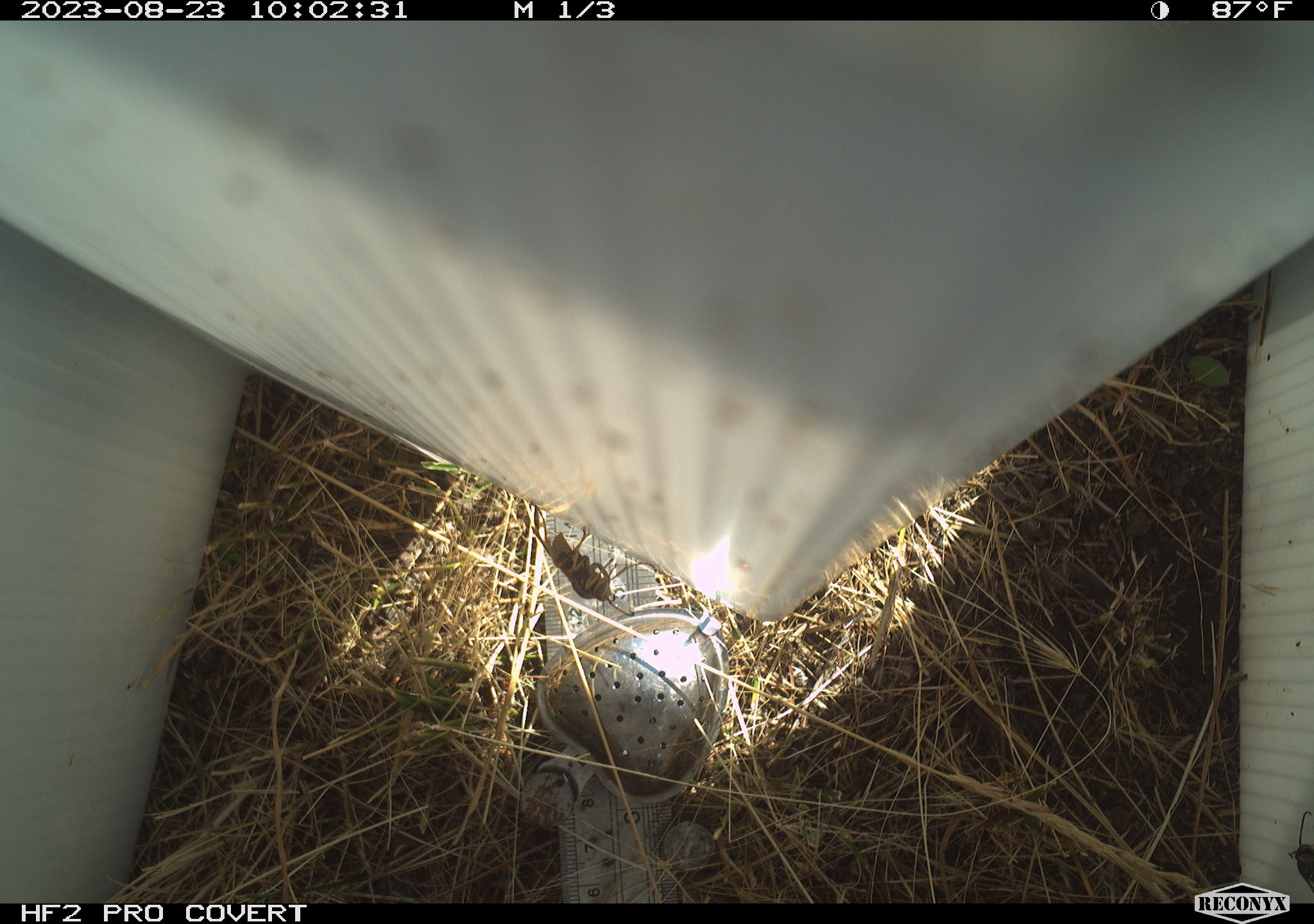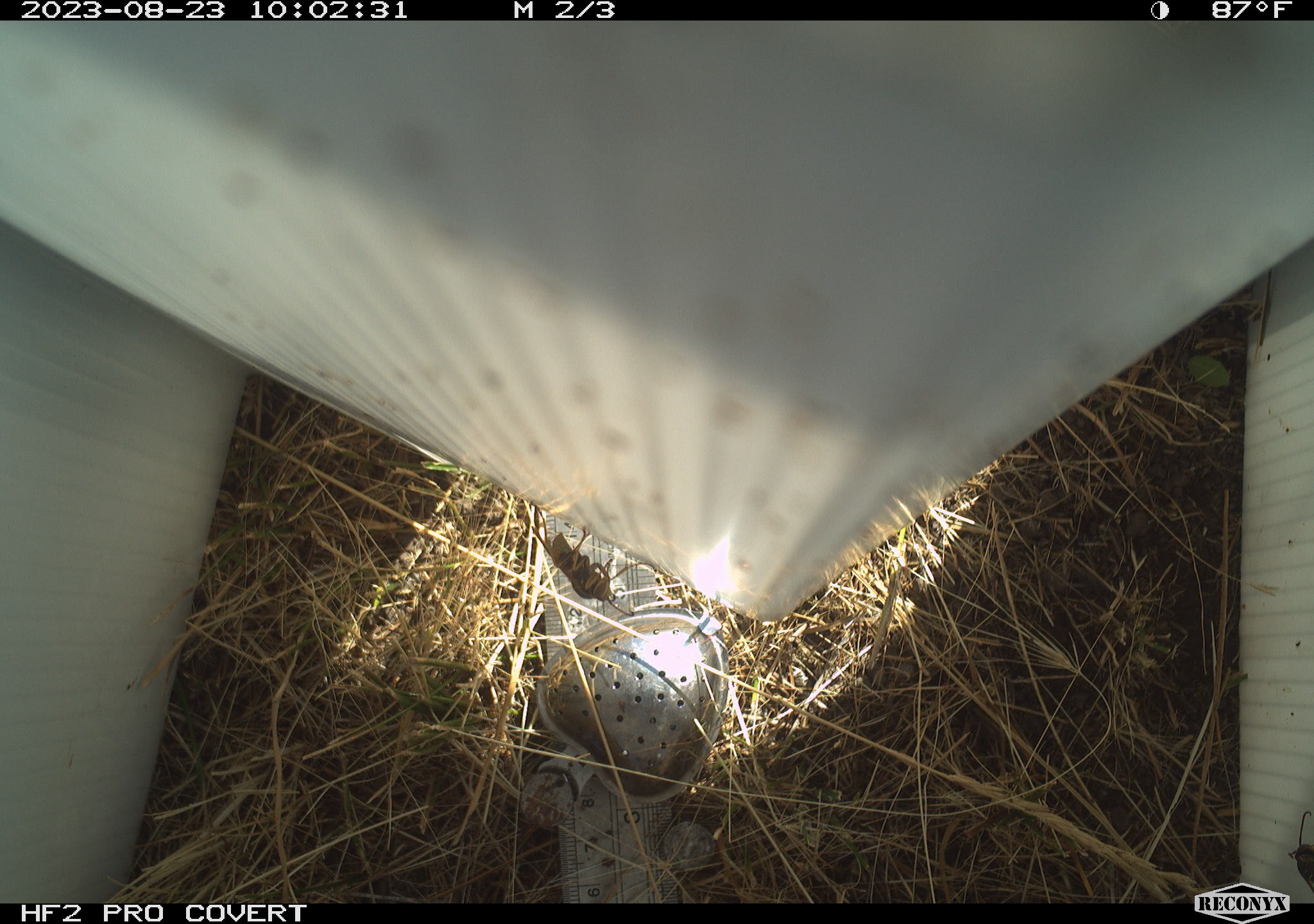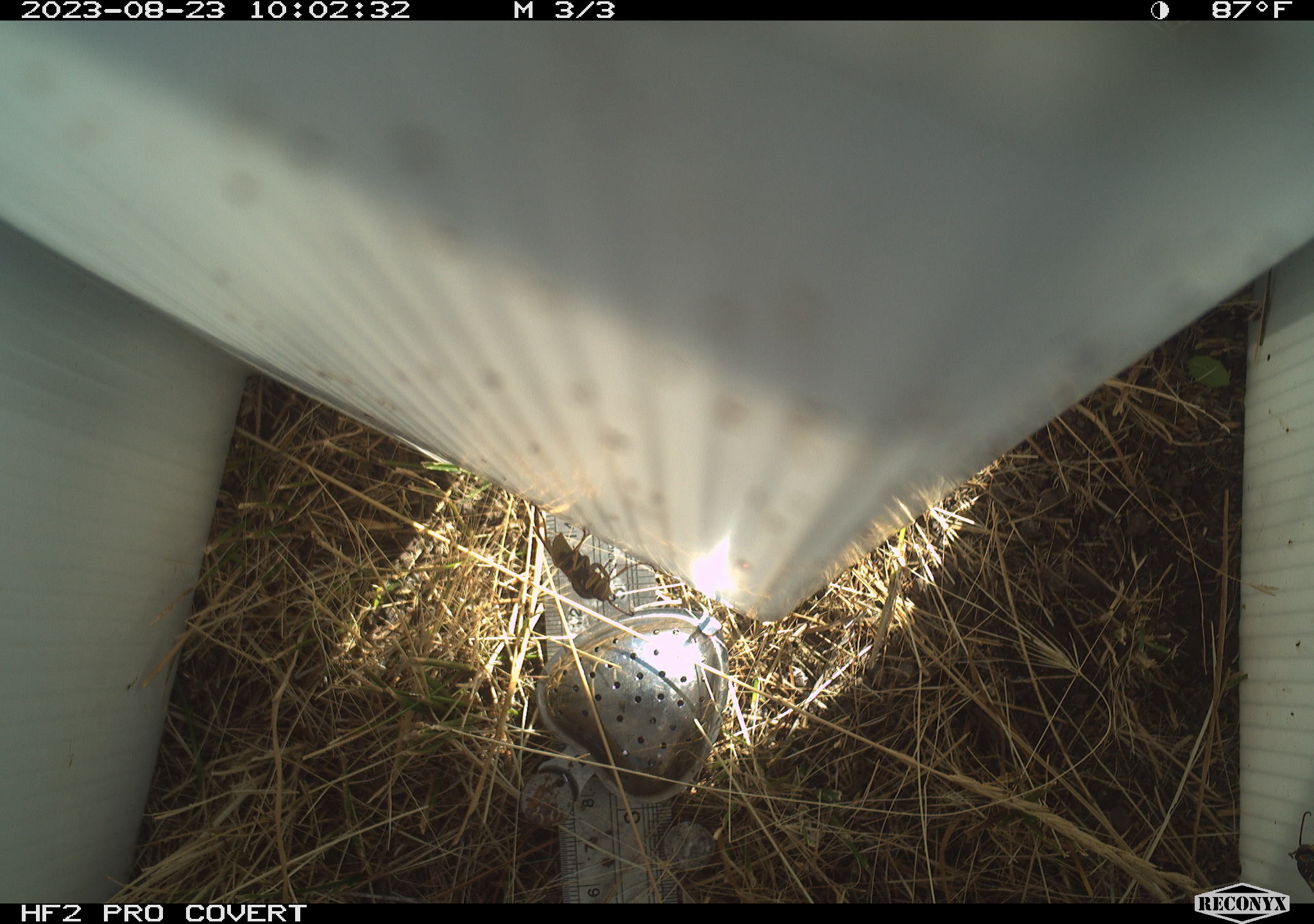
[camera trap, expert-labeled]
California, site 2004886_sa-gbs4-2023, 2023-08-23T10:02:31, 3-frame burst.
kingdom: Animalia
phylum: Arthropoda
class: Insecta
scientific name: Insecta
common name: insect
Insect (Insecta).